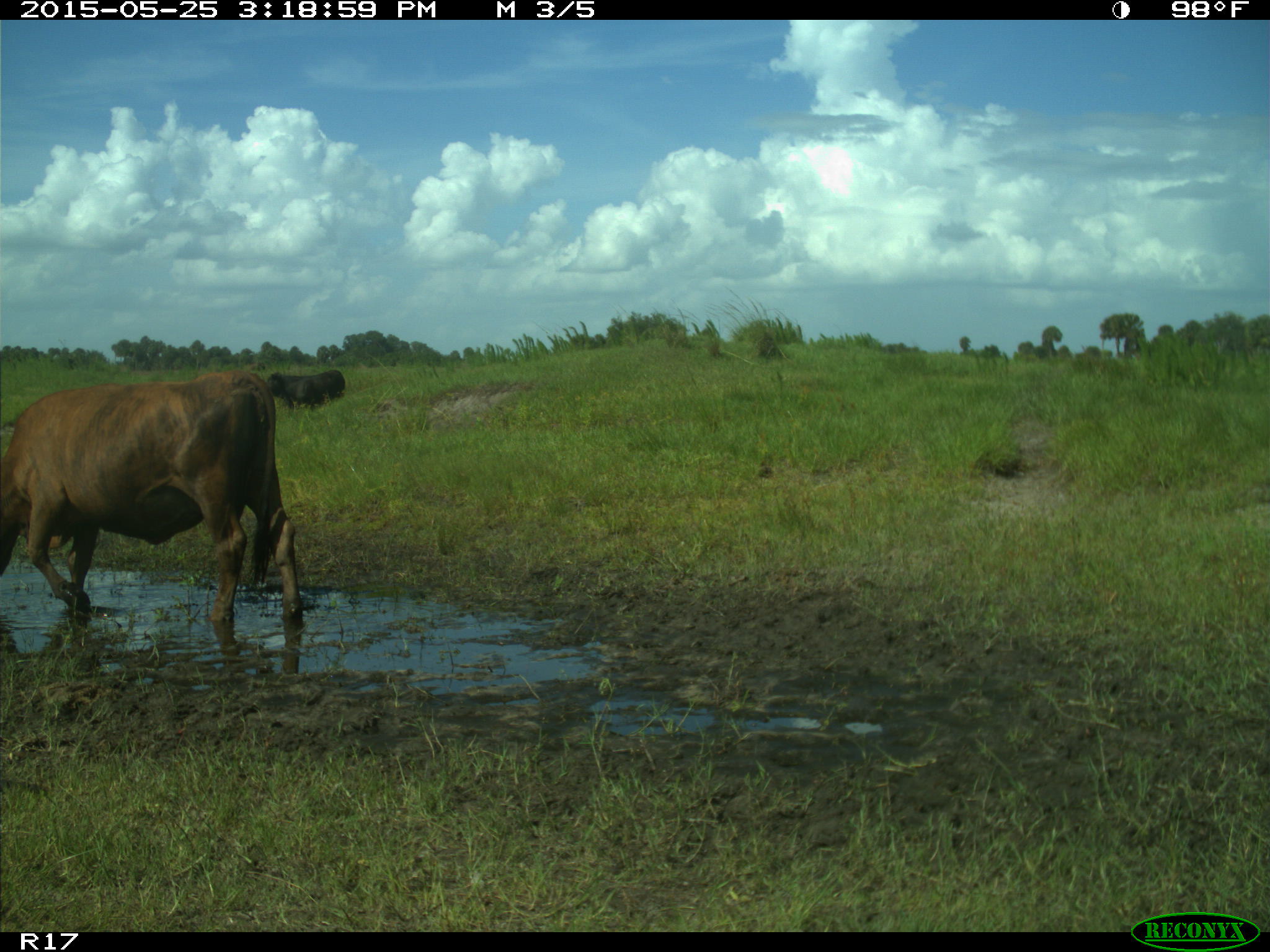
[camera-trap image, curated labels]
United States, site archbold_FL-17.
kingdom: Animalia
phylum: Chordata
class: Mammalia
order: Artiodactyla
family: Bovidae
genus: Bos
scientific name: Bos taurus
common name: domestic cow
Bos taurus (domestic cow).